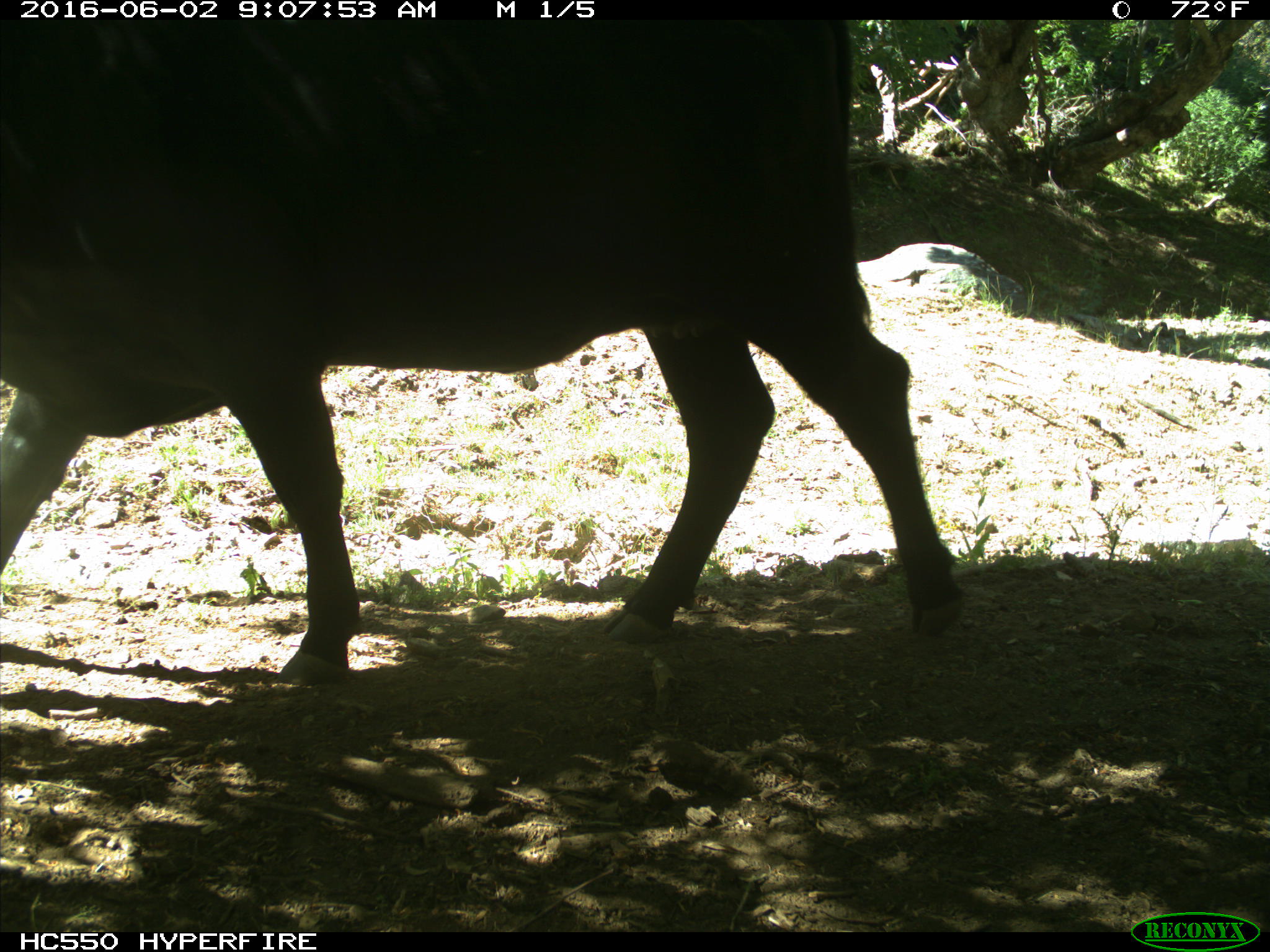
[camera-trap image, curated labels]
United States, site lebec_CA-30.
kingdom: Animalia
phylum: Chordata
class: Mammalia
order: Artiodactyla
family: Bovidae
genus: Bos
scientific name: Bos taurus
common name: domestic cow